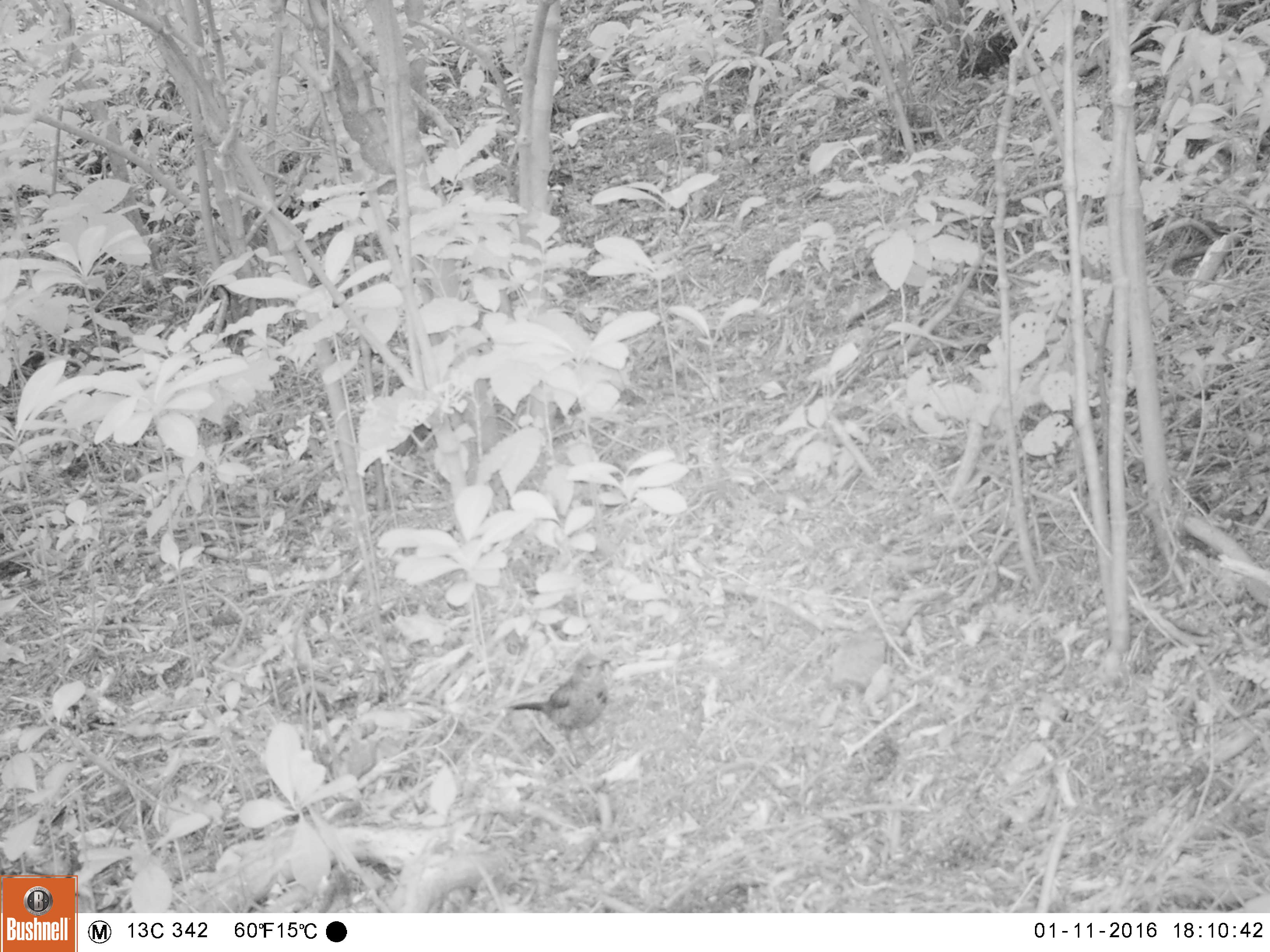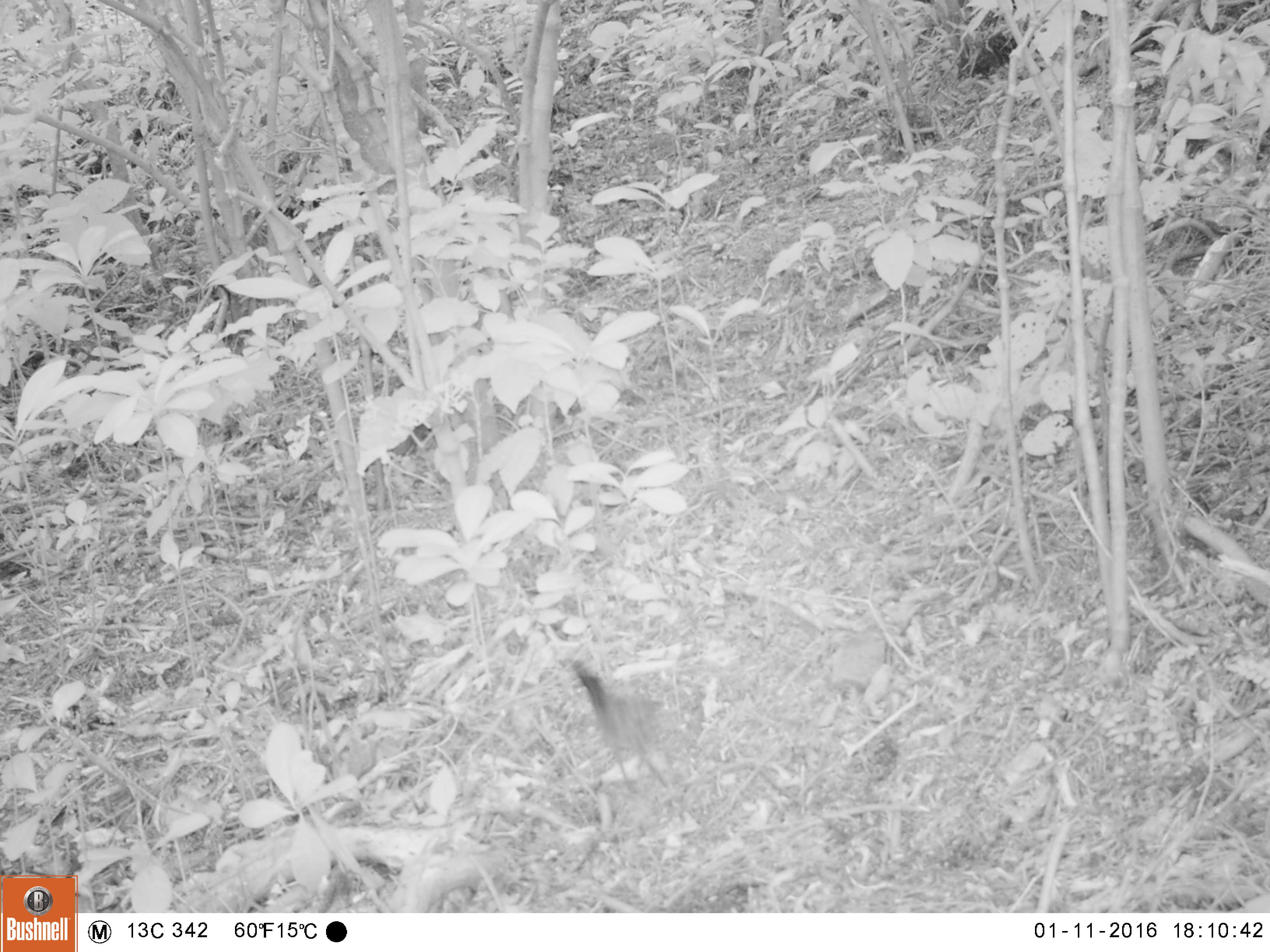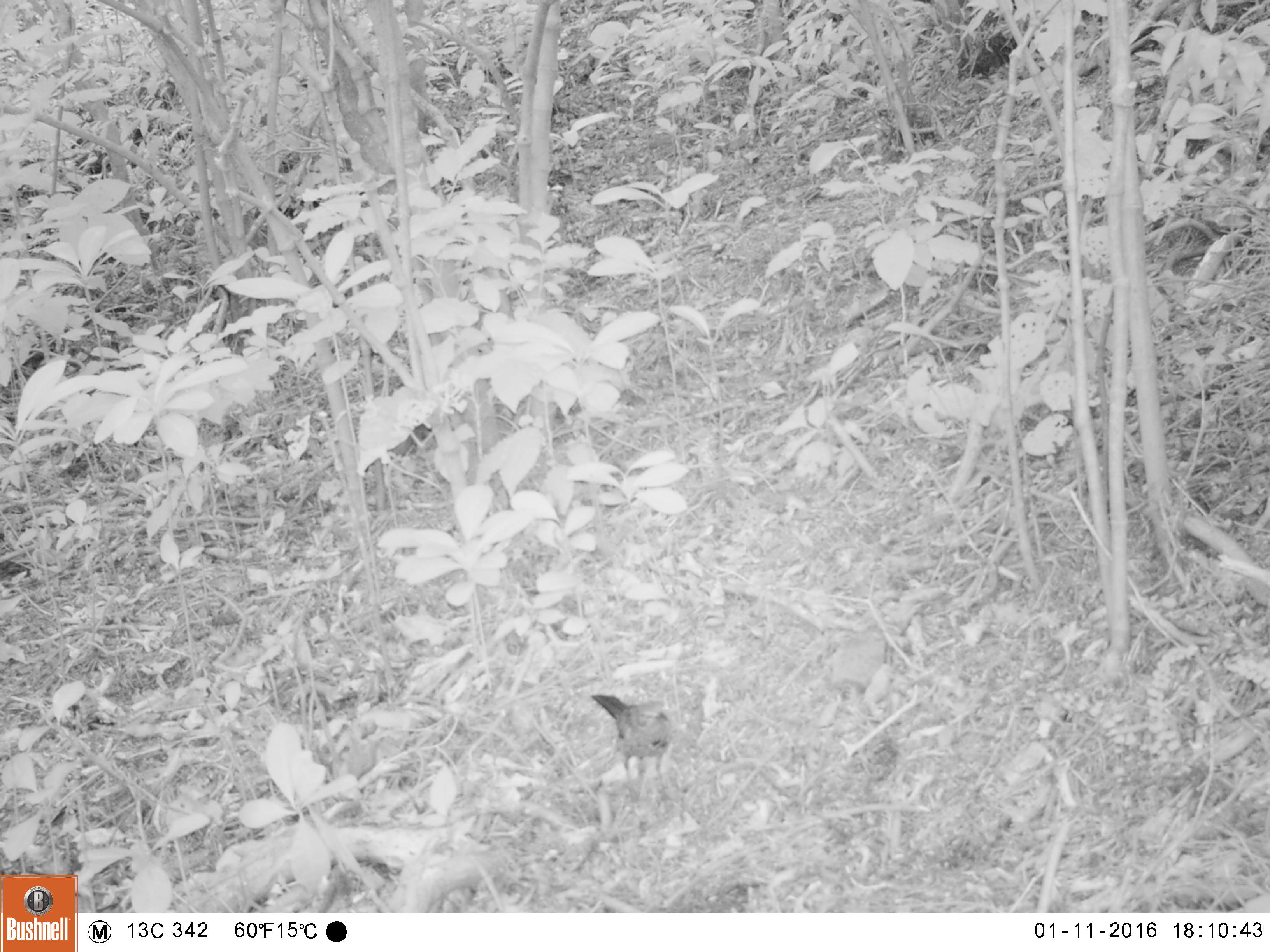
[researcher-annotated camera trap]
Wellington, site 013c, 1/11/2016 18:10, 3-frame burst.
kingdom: Animalia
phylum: Chordata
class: Aves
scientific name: Aves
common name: bird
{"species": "bird (Aves)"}